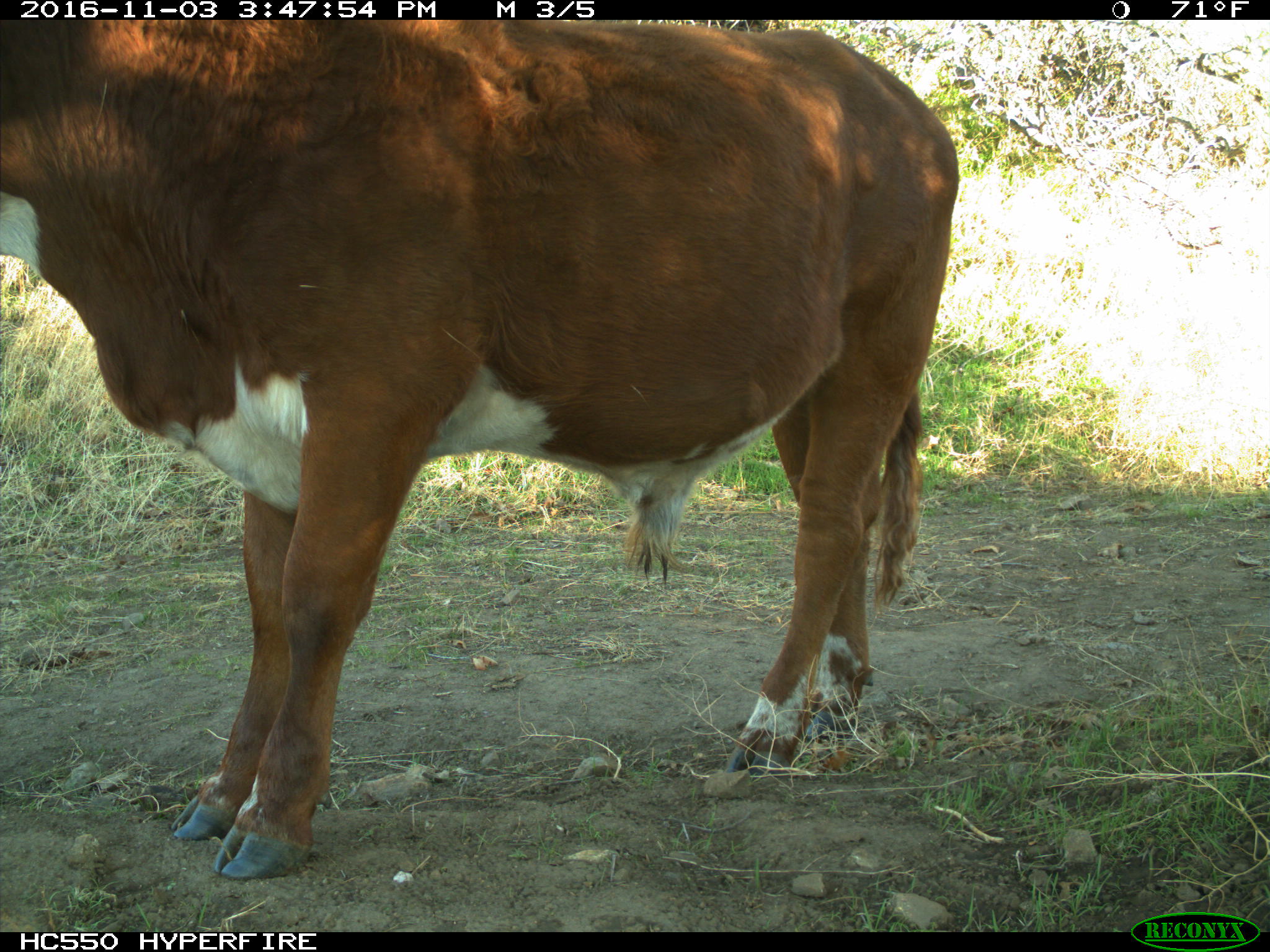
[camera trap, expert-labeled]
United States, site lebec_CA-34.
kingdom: Animalia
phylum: Chordata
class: Mammalia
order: Artiodactyla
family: Bovidae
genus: Bos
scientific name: Bos taurus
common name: domestic cow